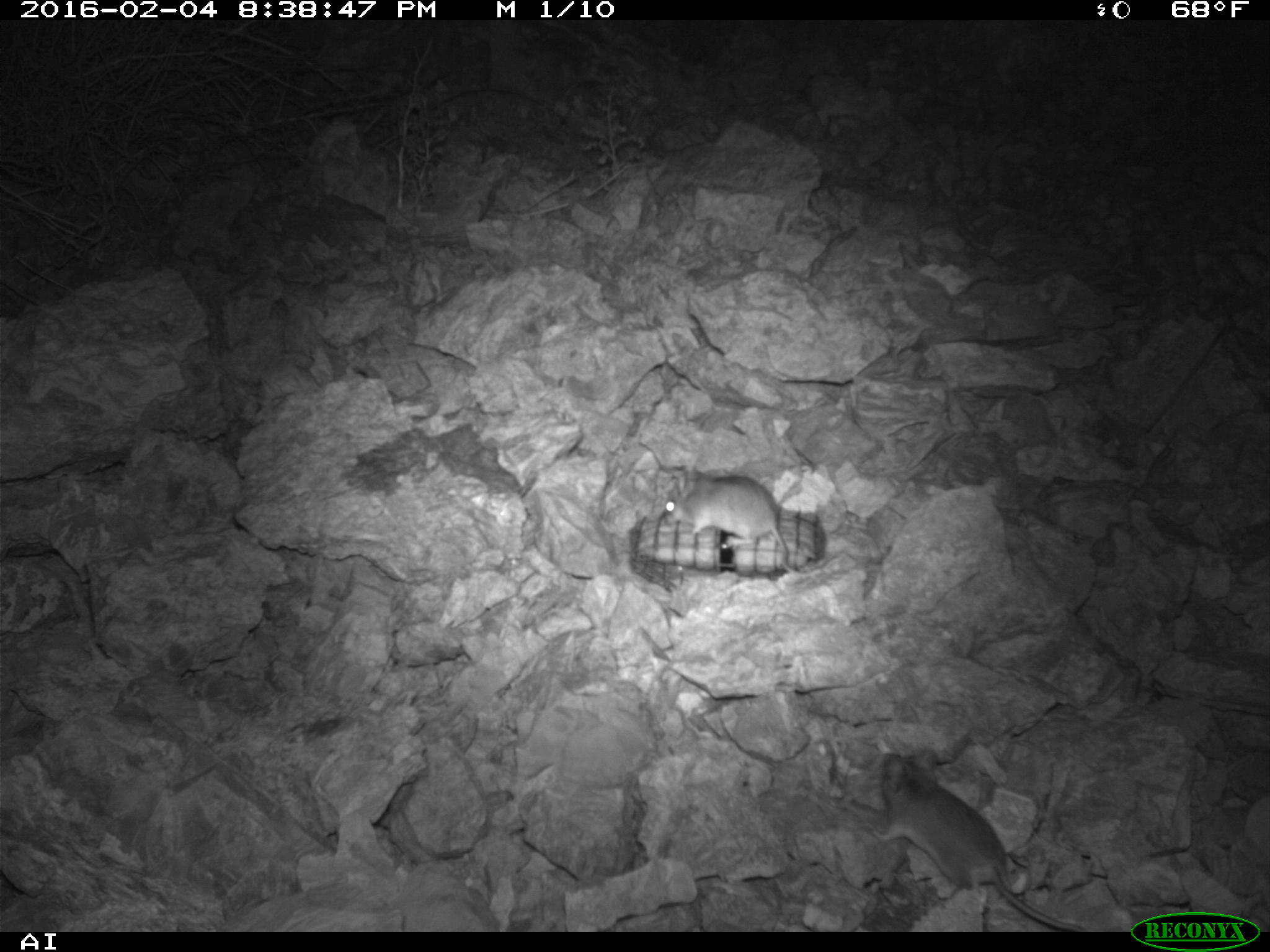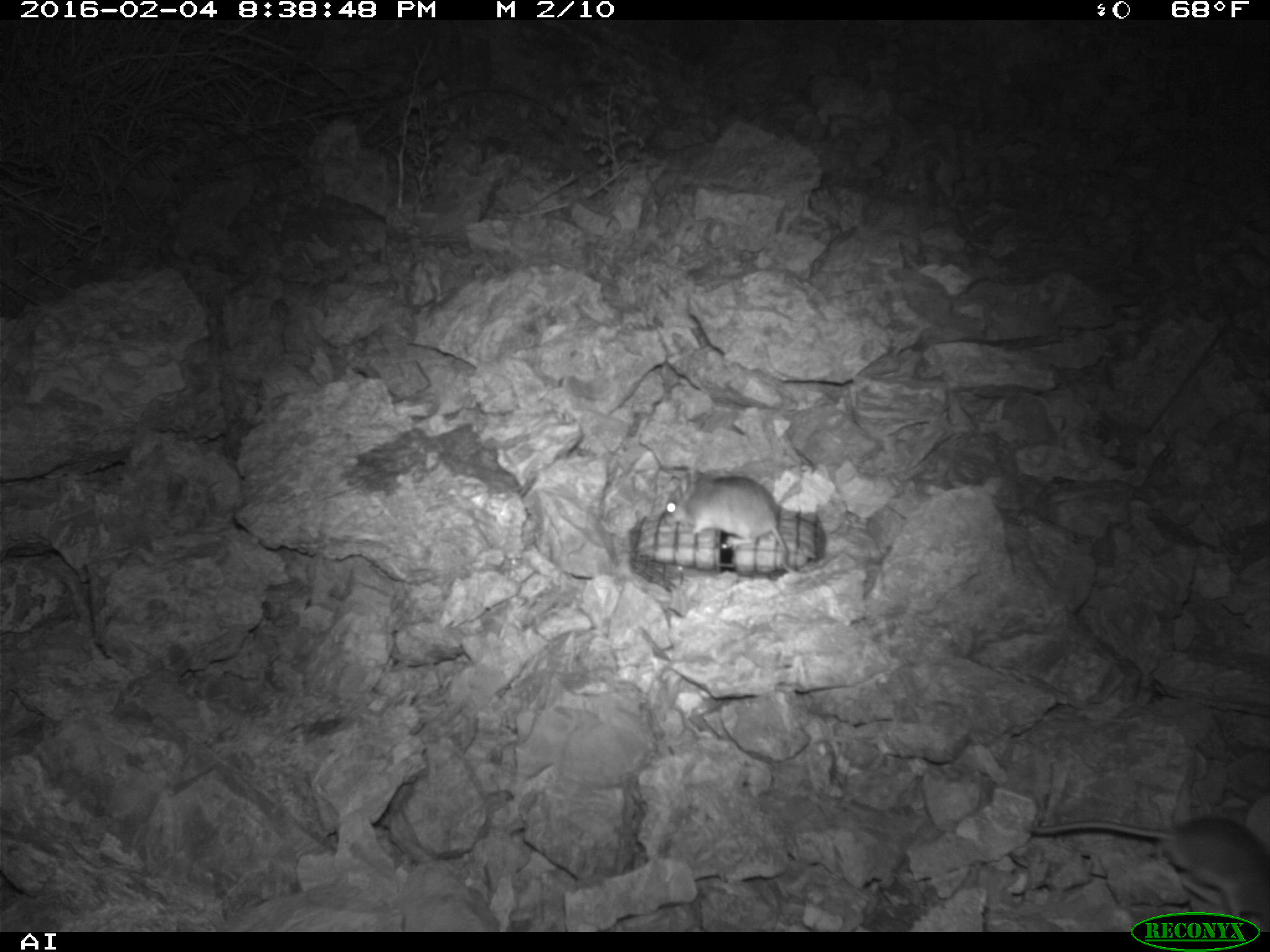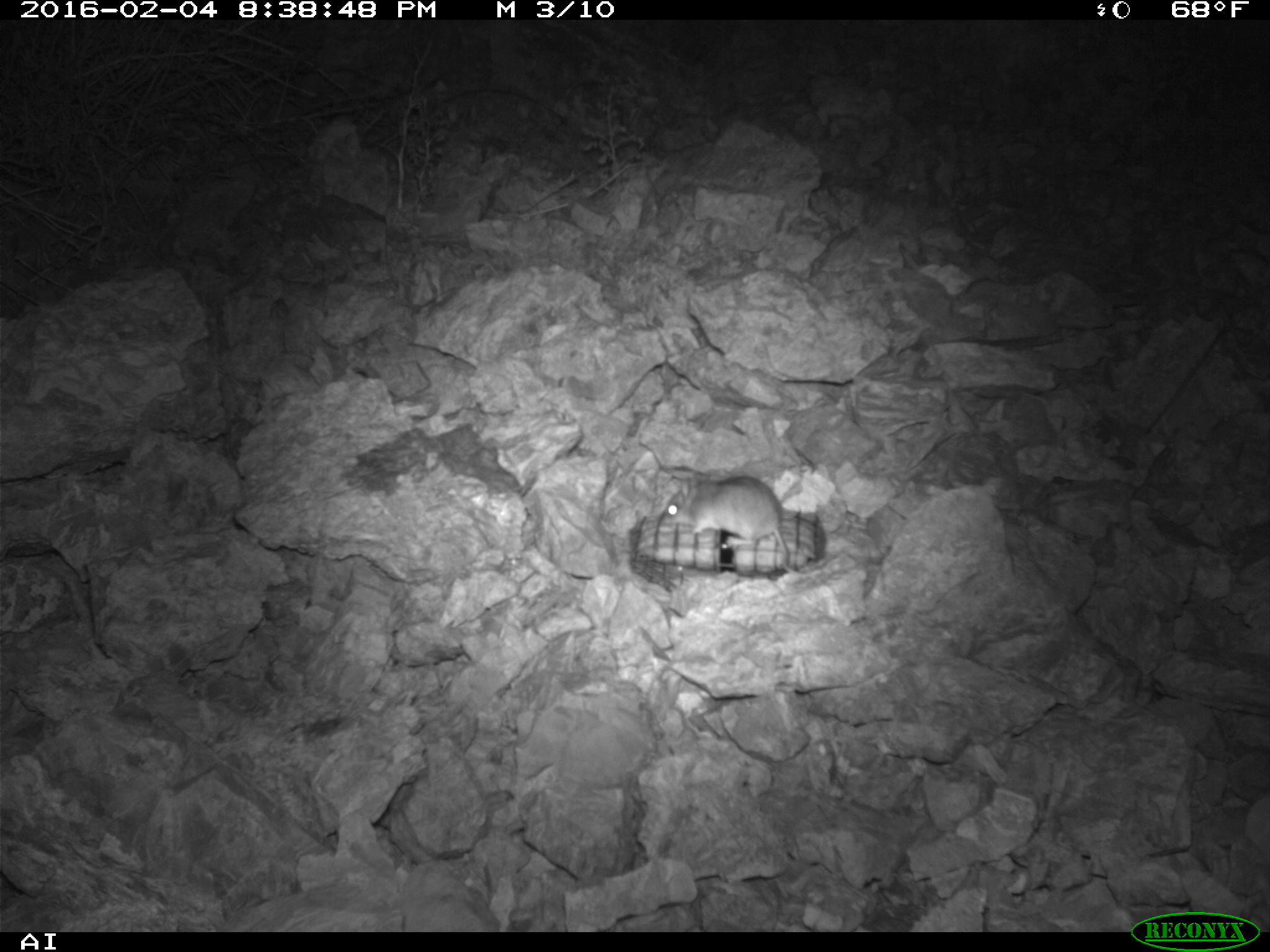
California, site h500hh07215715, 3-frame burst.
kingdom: Animalia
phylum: Chordata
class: Mammalia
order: Rodentia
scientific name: Rodentia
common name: rodent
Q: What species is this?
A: Rodent (Rodentia).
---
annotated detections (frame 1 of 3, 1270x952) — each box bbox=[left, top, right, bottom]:
rodent: bbox=[872, 745, 1083, 931]; bbox=[664, 467, 846, 576]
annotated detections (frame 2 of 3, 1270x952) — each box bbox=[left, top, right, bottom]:
rodent: bbox=[1028, 818, 1269, 932]; bbox=[662, 471, 840, 573]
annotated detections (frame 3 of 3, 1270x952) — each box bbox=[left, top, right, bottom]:
rodent: bbox=[663, 475, 802, 573]